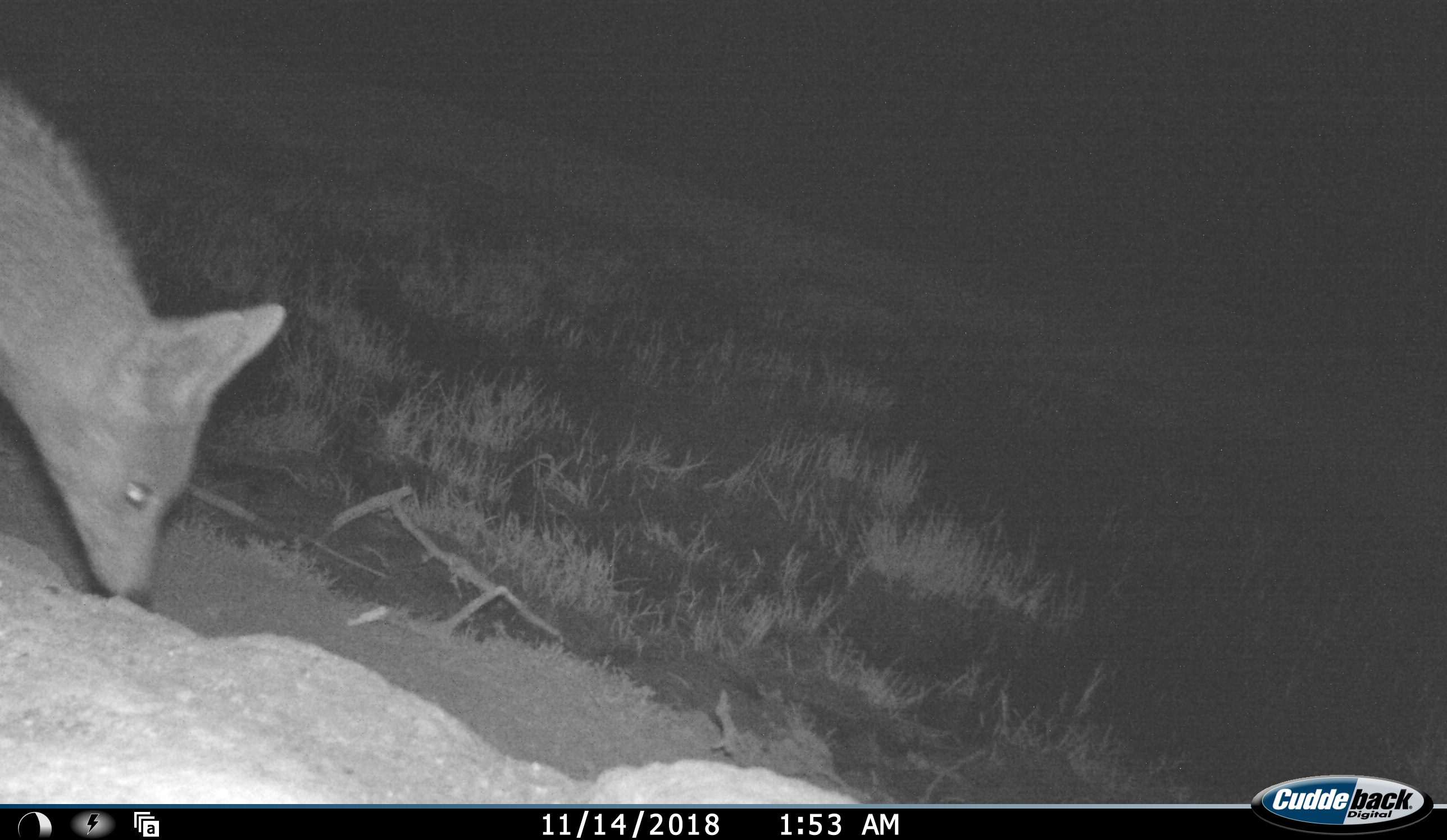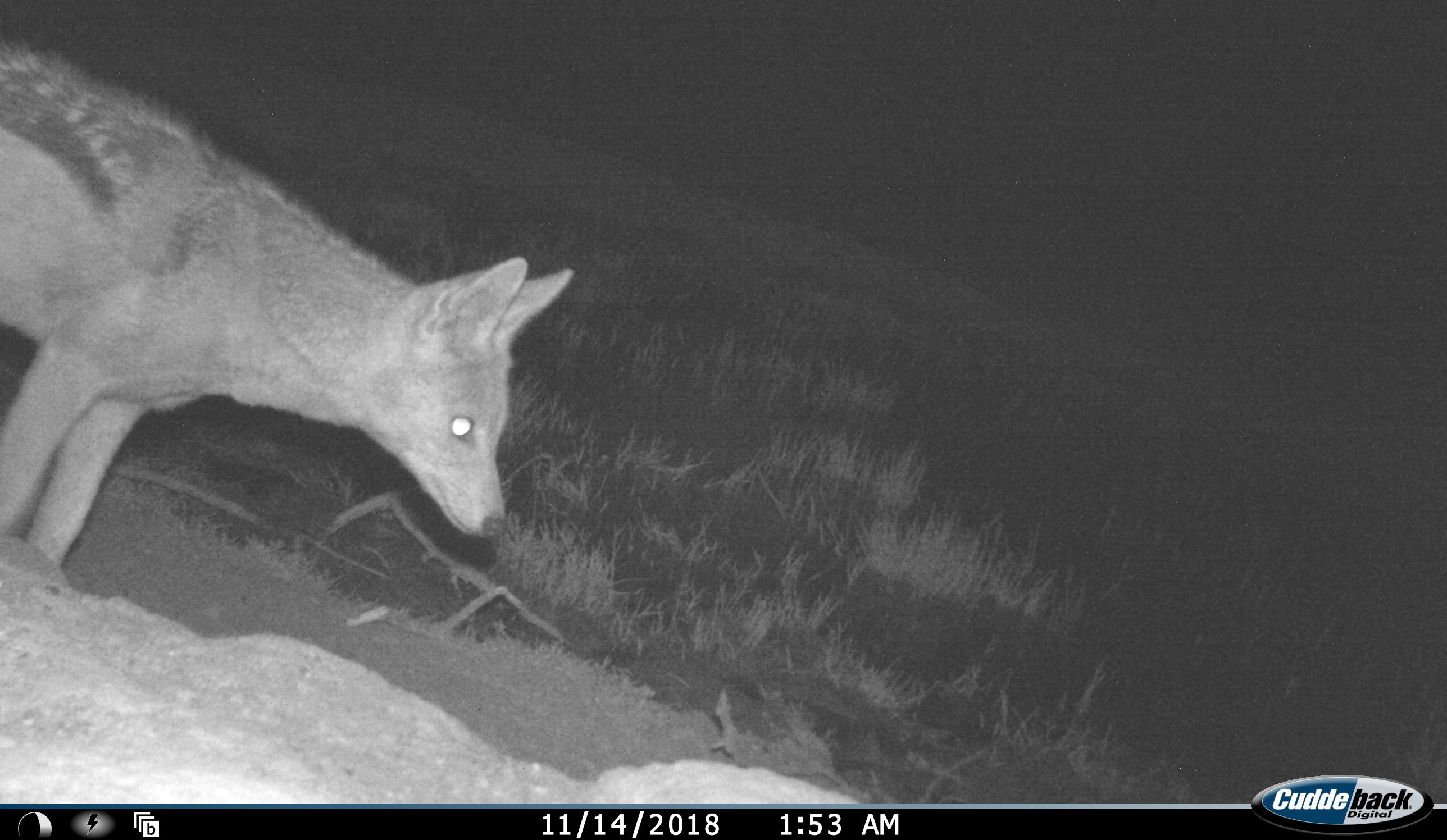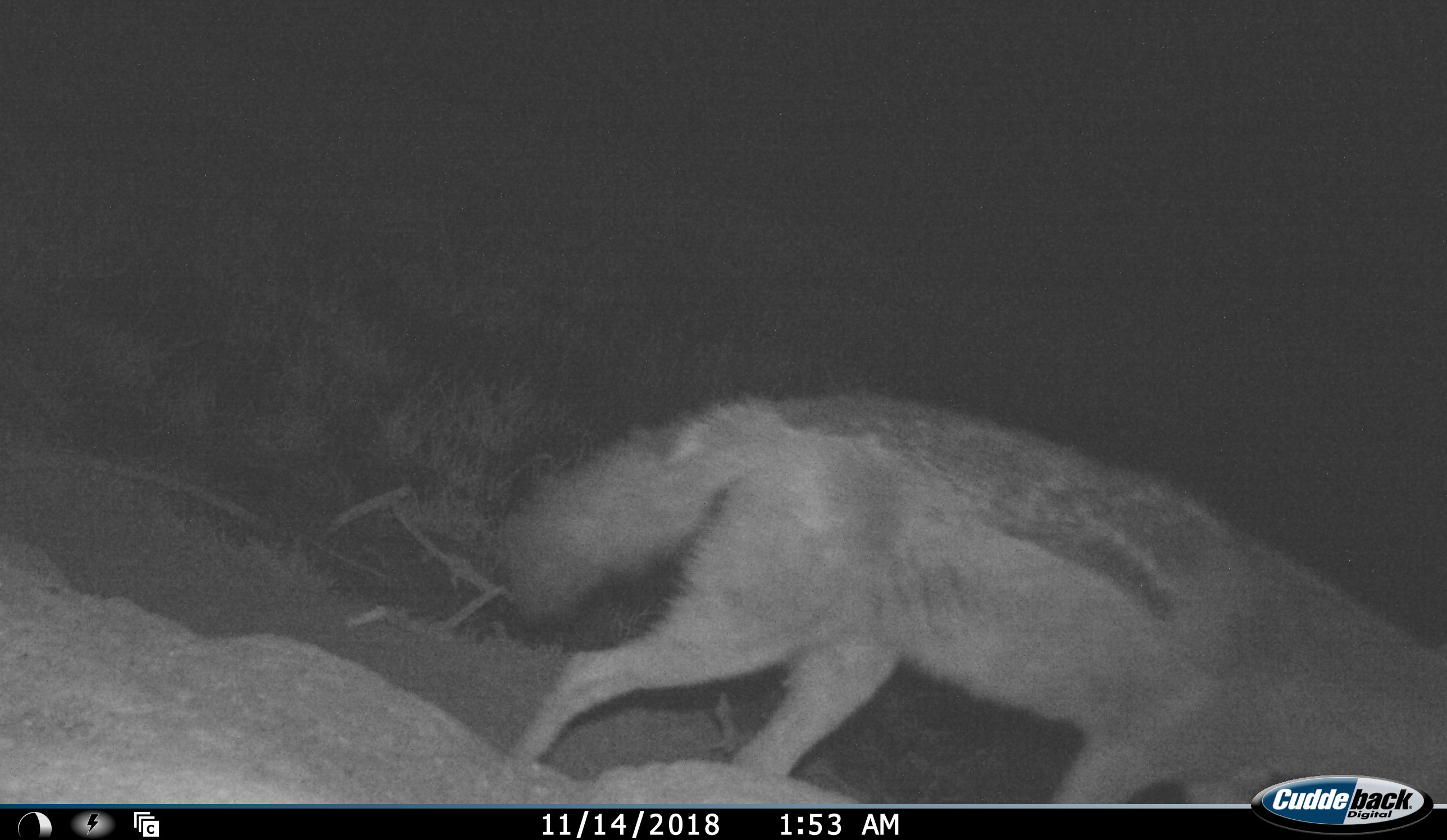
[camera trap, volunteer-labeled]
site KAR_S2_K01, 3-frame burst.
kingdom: Animalia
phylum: Chordata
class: Mammalia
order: Carnivora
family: Canidae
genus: Lupulella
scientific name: Lupulella mesomelas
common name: black-backed jackal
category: jackalblackbacked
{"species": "jackalblackbacked (black-backed jackal) (Lupulella mesomelas)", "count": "1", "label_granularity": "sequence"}